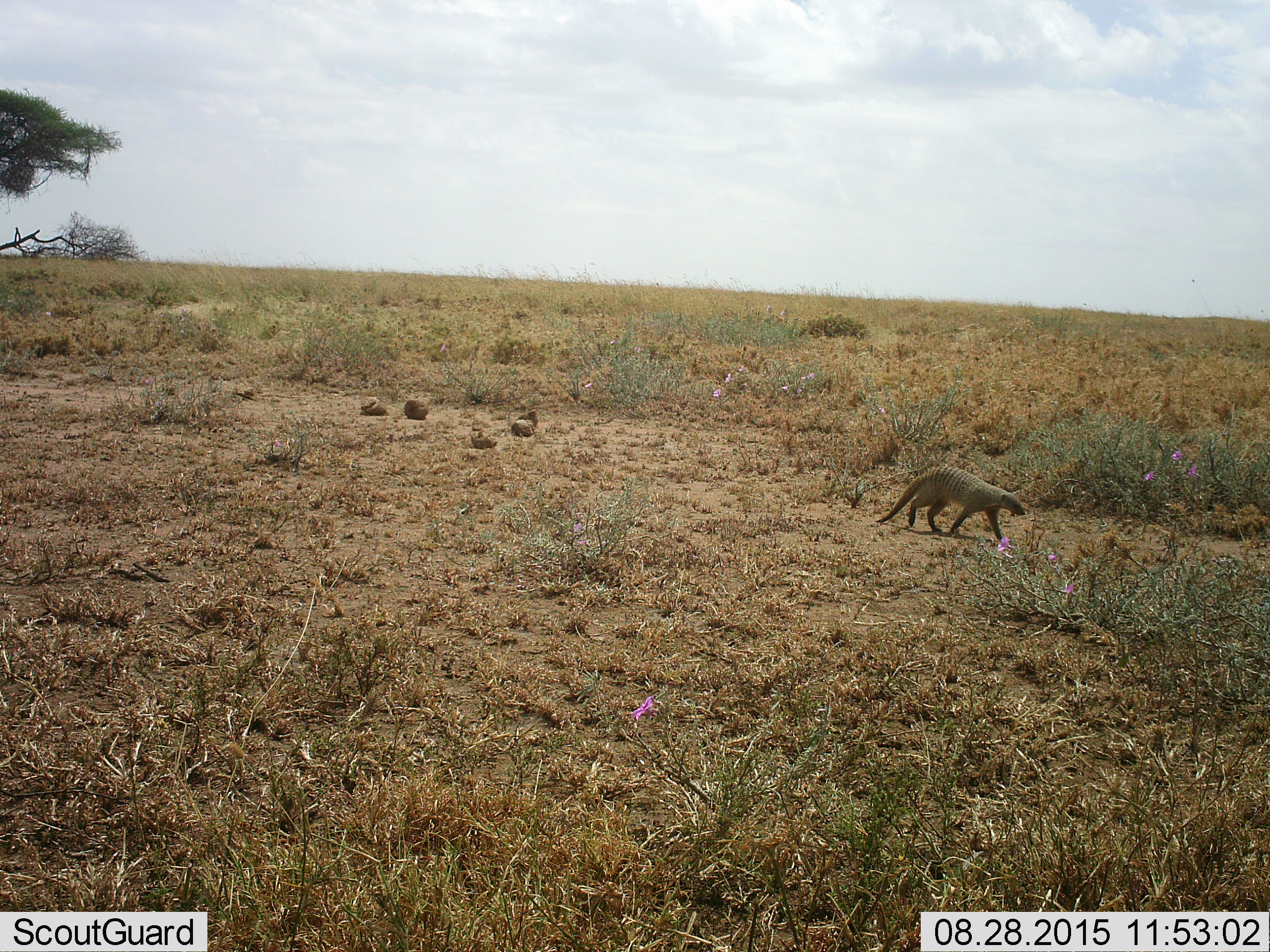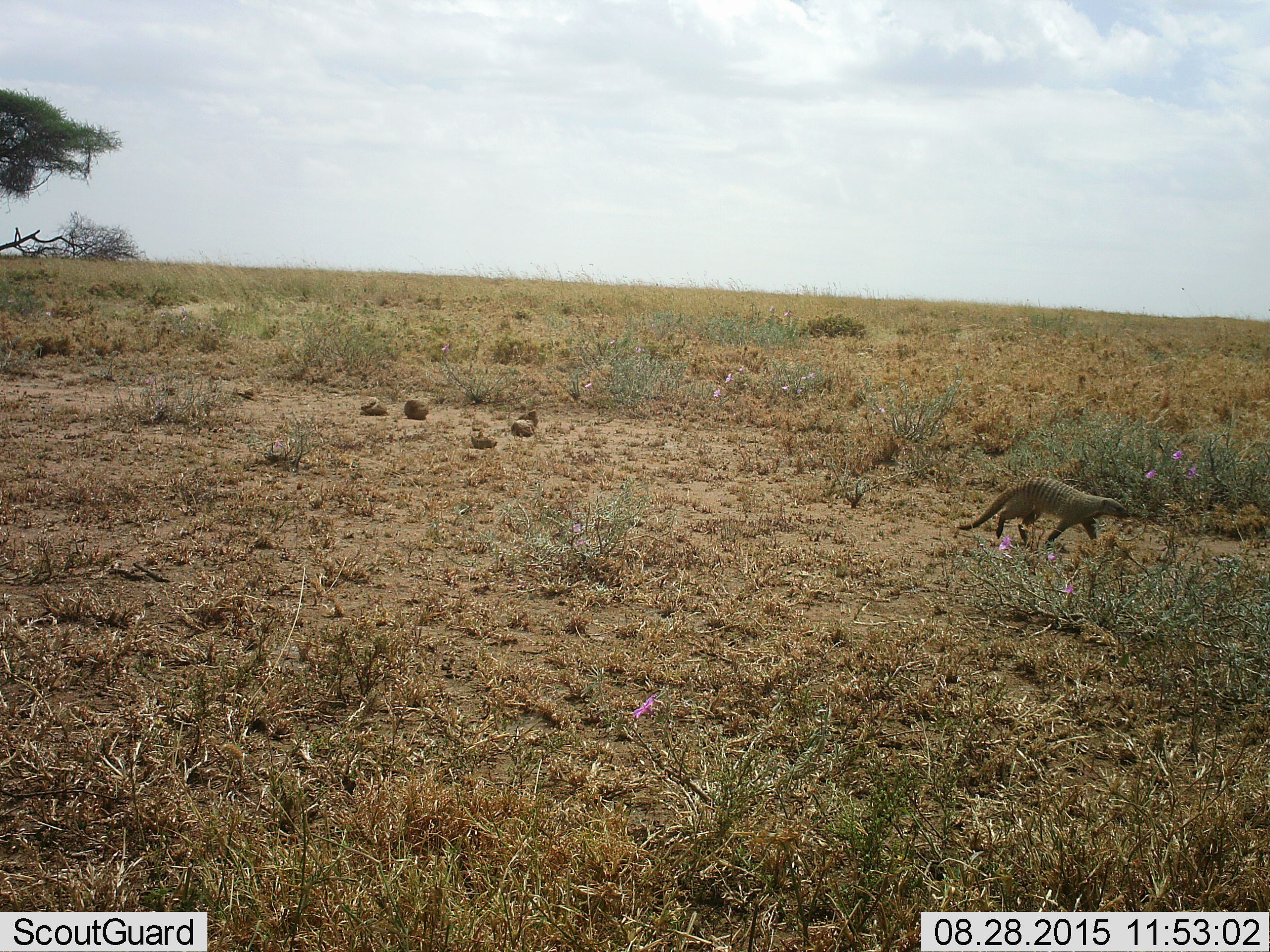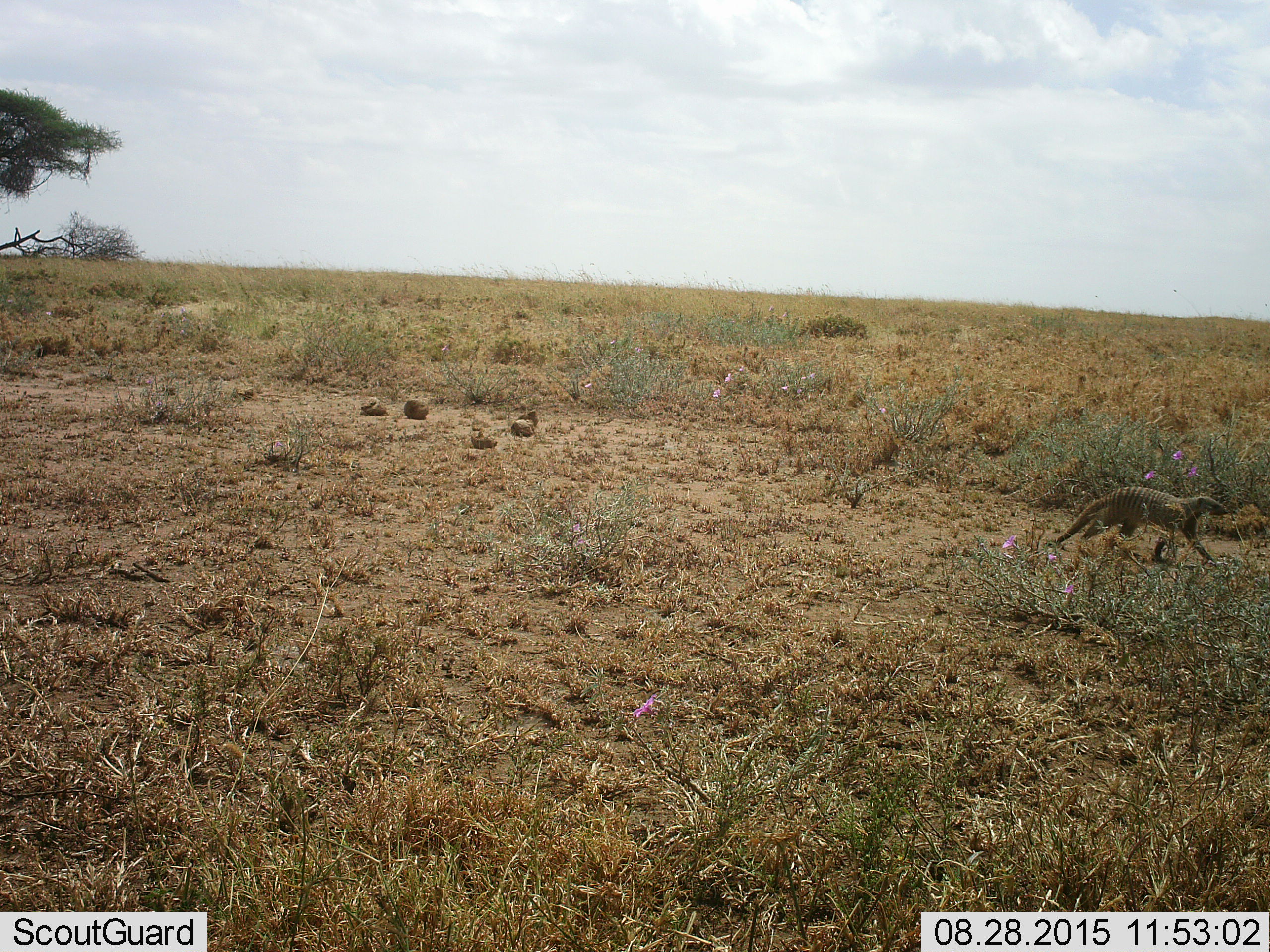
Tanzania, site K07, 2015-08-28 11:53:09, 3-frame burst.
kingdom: Animalia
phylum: Chordata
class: Mammalia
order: Carnivora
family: Herpestidae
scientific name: Herpestidae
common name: mongoose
Mongoose (Herpestidae), count 1. Behavior (volunteer vote fractions): standing 12%, resting 0%, moving 100%, interacting 0%. Young present (vote fraction): 0%. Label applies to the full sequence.